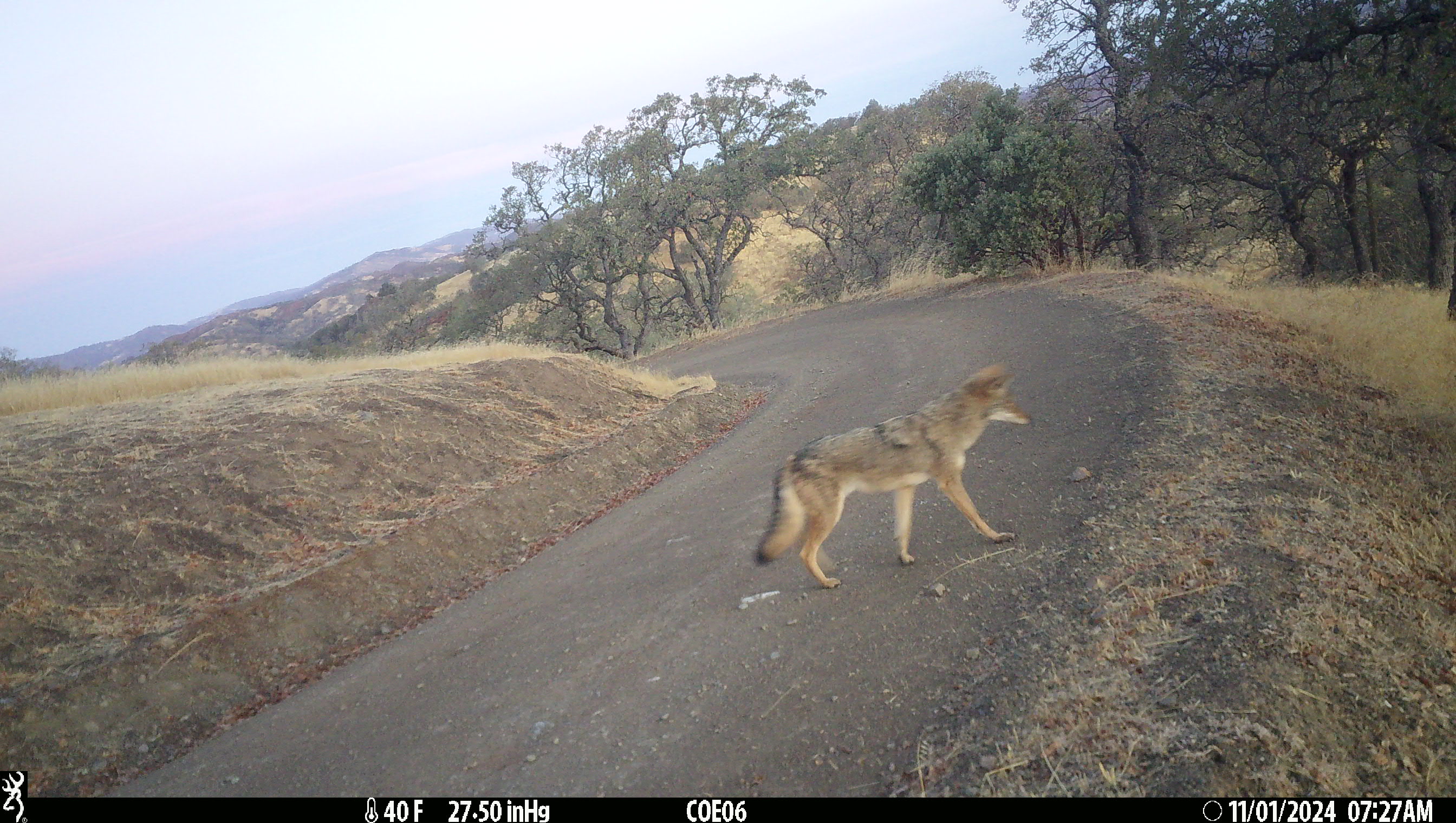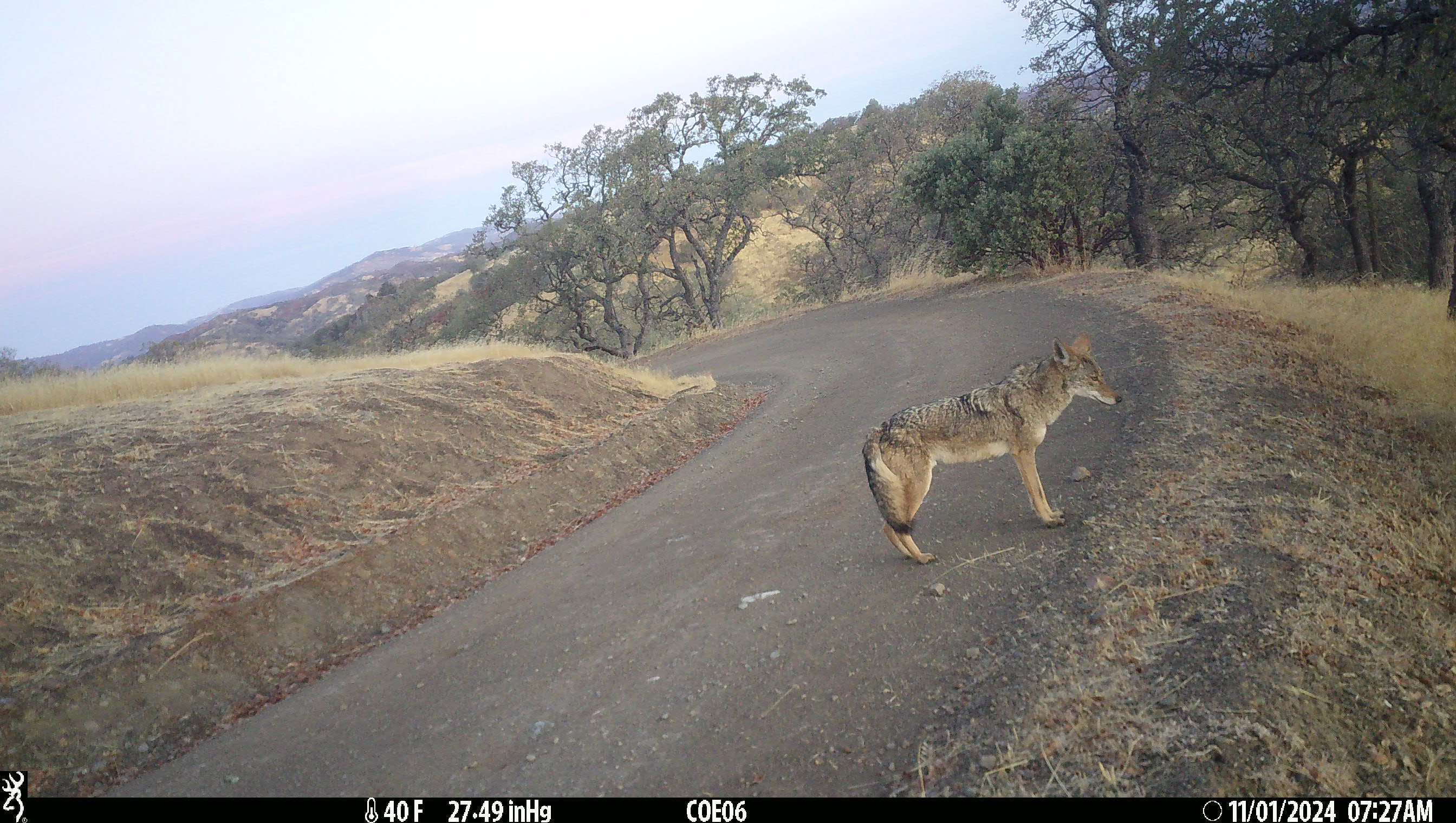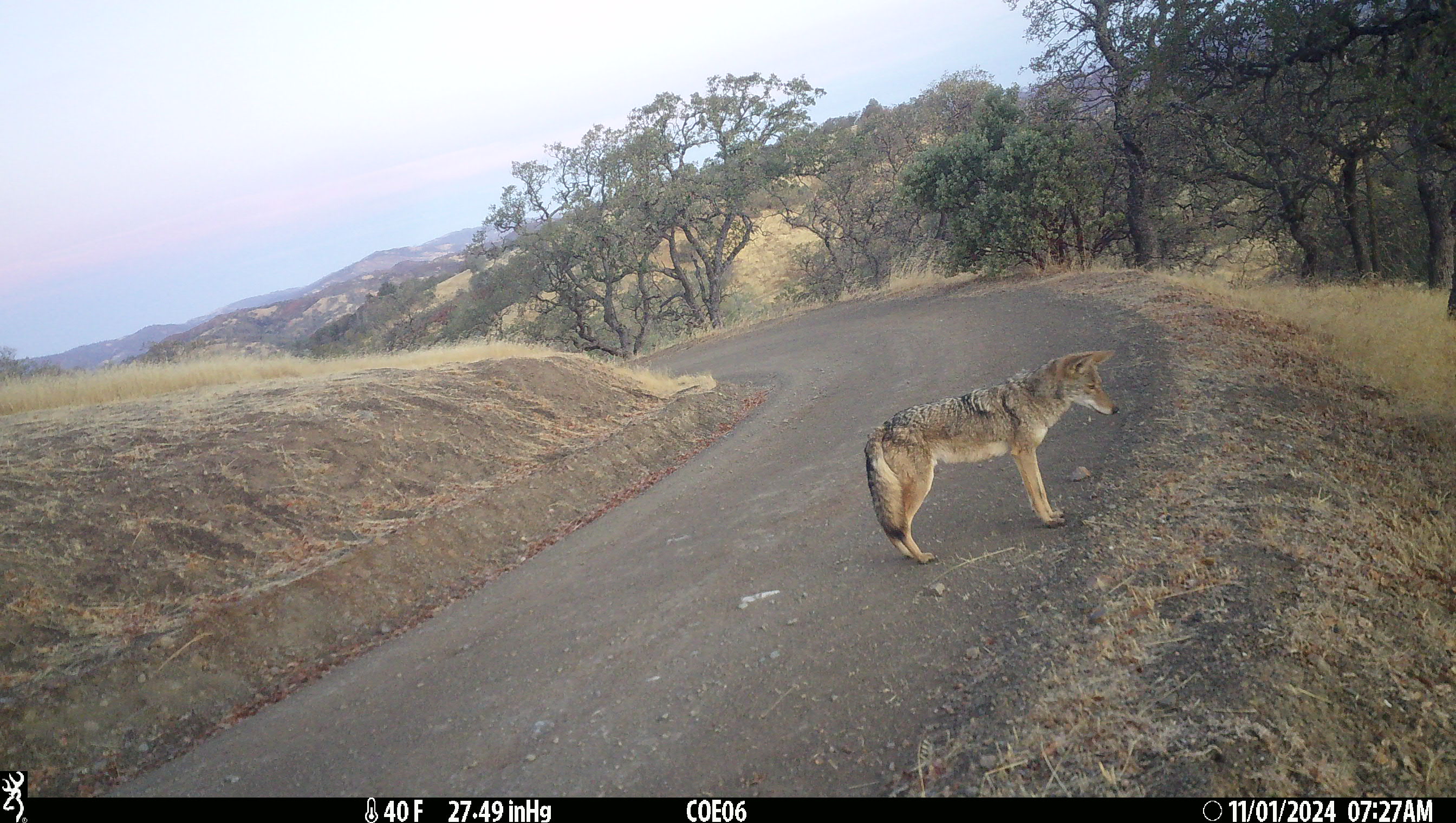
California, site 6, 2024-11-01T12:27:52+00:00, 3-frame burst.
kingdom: Animalia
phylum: Chordata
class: Mammalia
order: Carnivora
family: Canidae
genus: Canis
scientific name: Canis latrans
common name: coyote